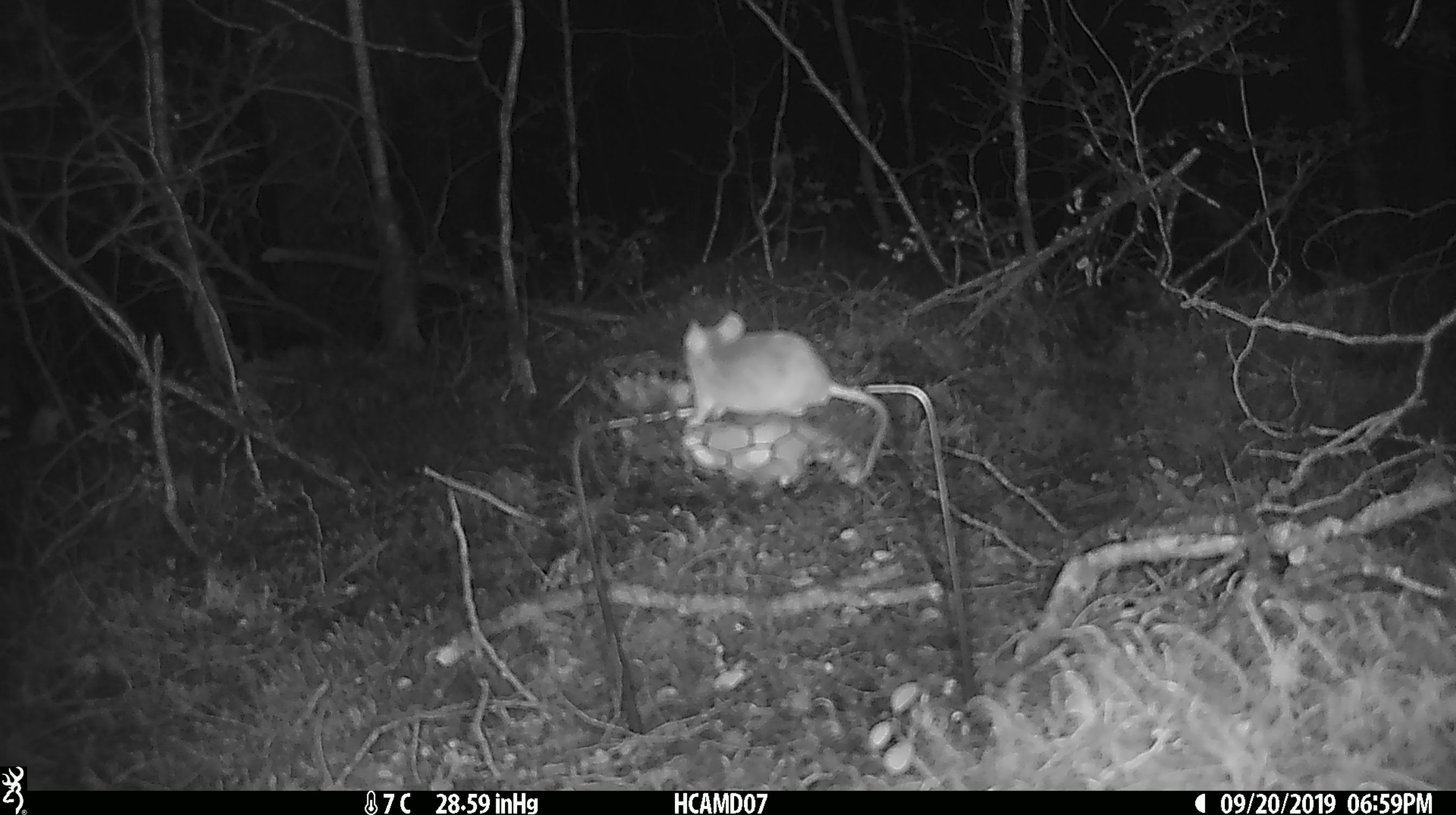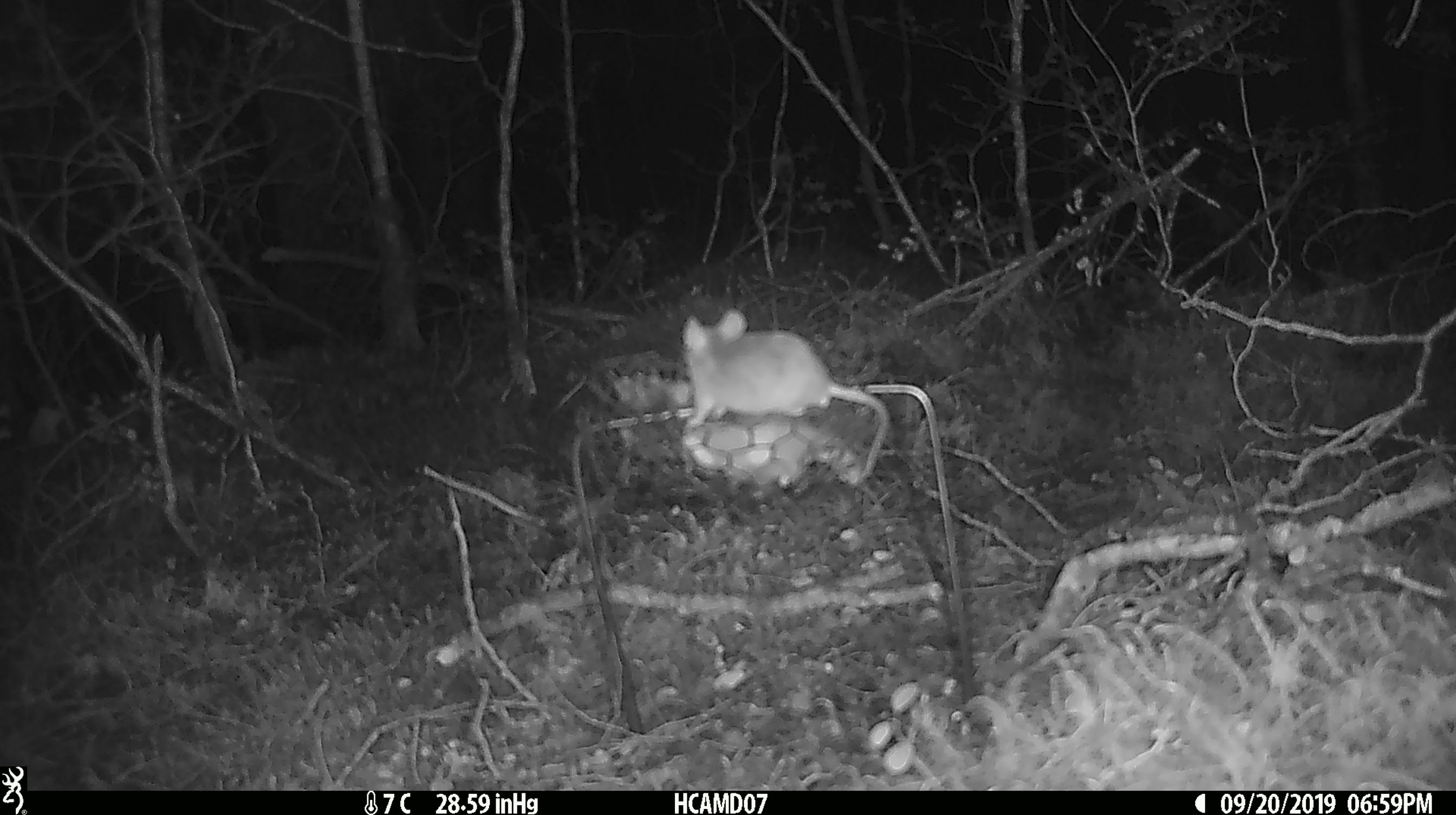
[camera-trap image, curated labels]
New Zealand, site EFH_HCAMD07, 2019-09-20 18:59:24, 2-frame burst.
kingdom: Animalia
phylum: Chordata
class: Mammalia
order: Rodentia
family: Muridae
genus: Mus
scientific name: Mus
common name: mouse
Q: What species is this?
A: Mouse (Mus).